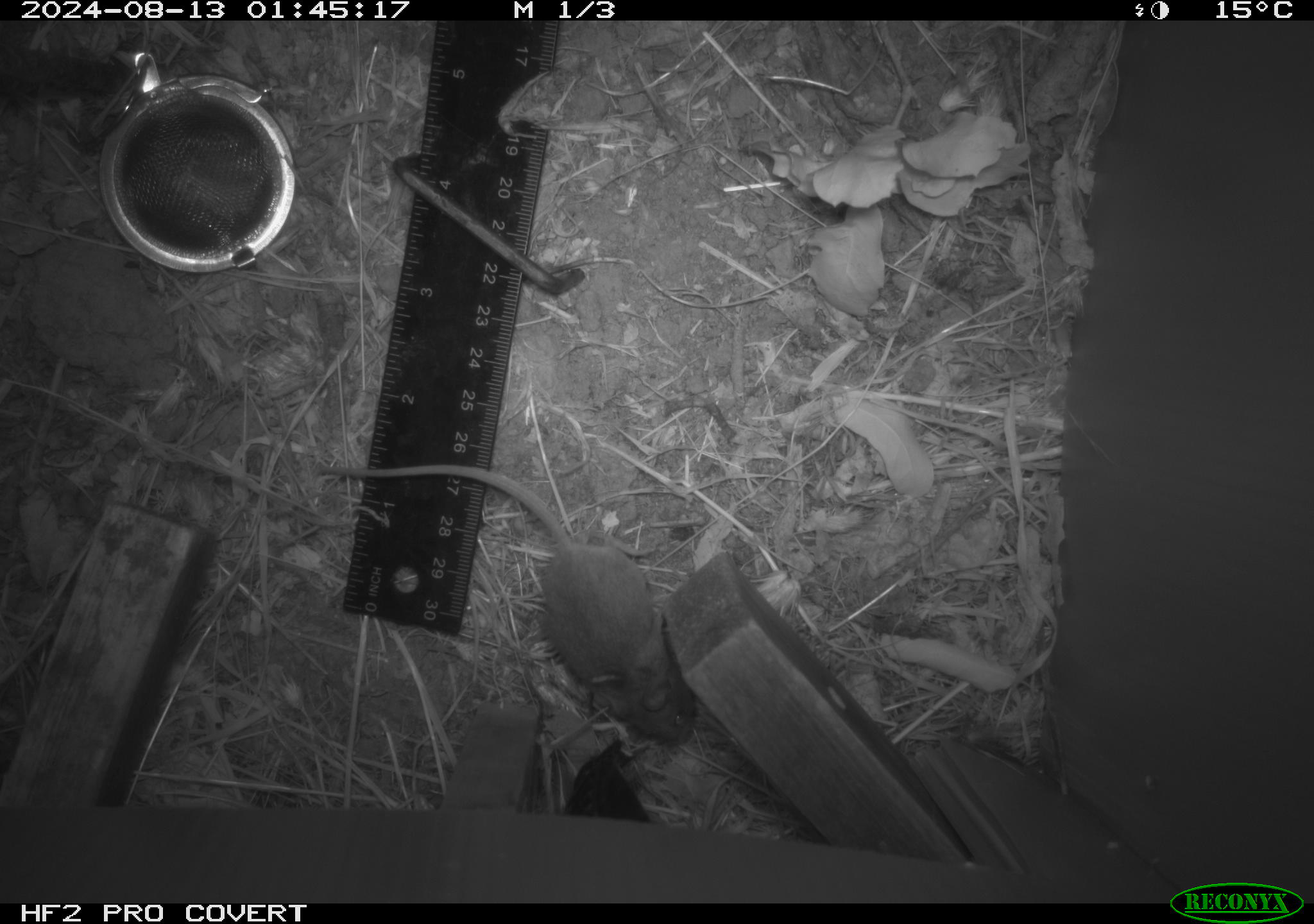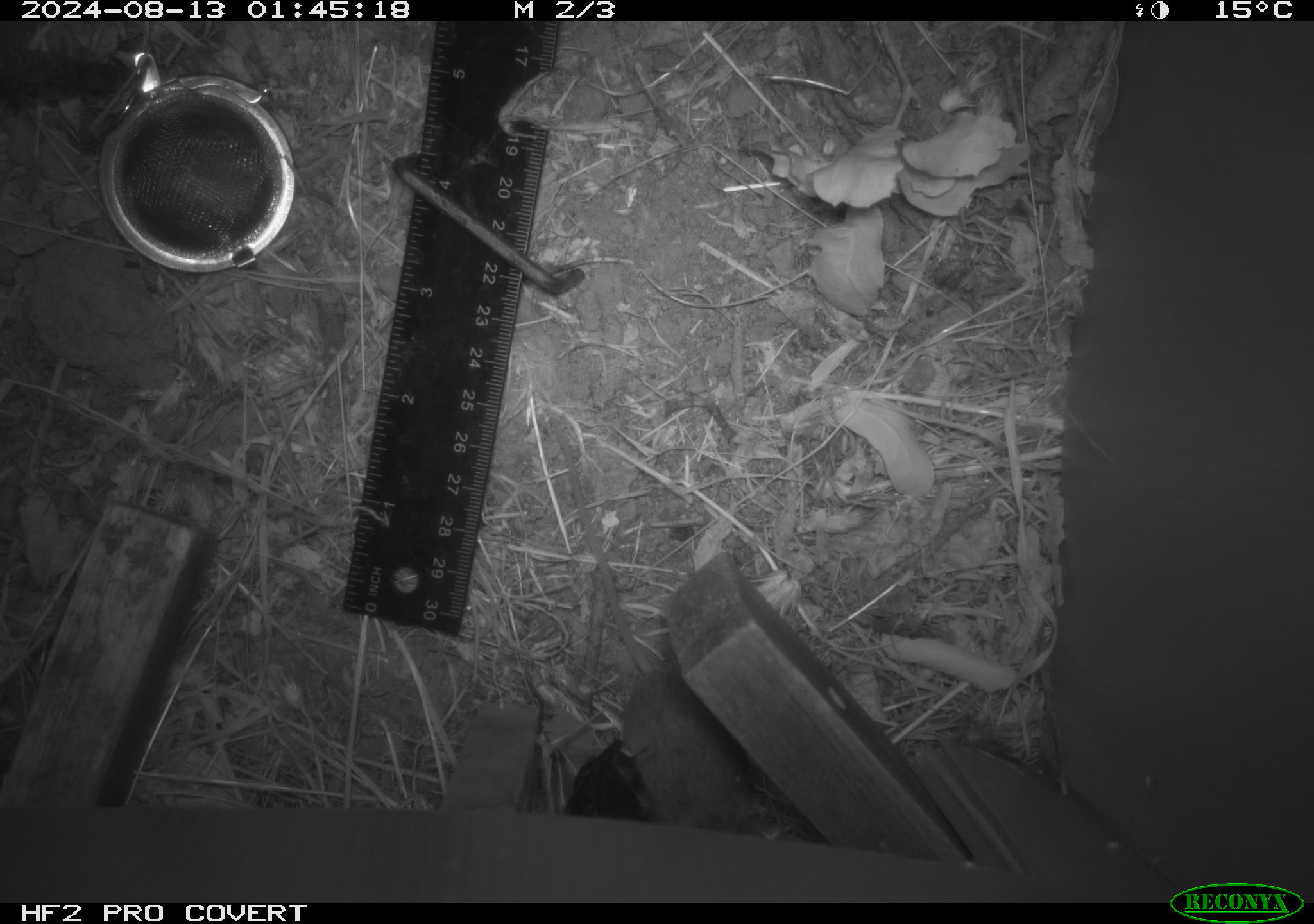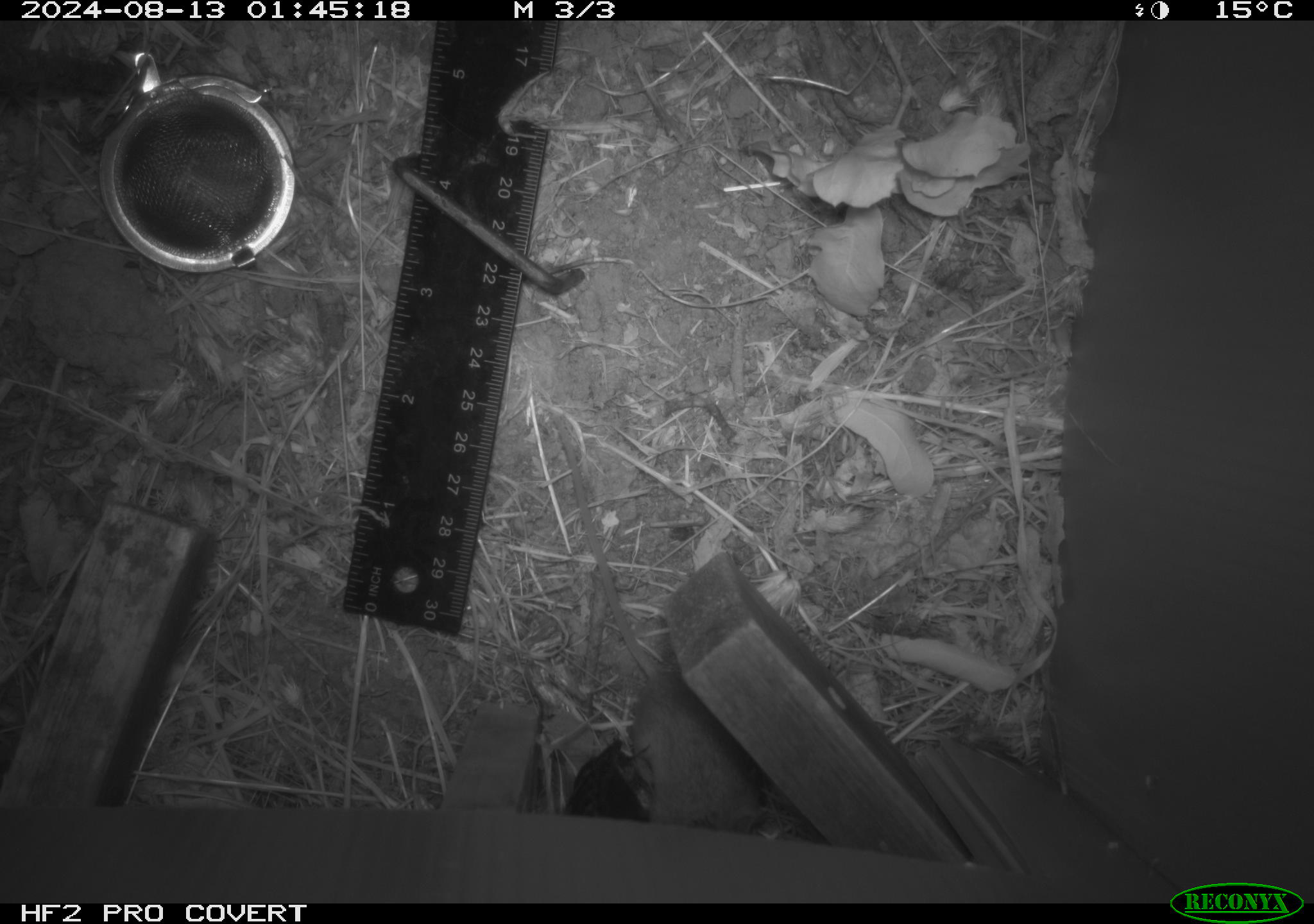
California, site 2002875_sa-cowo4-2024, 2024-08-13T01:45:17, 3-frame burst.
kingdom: Animalia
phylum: Chordata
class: Mammalia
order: Rodentia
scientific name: Rodentia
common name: mouse species